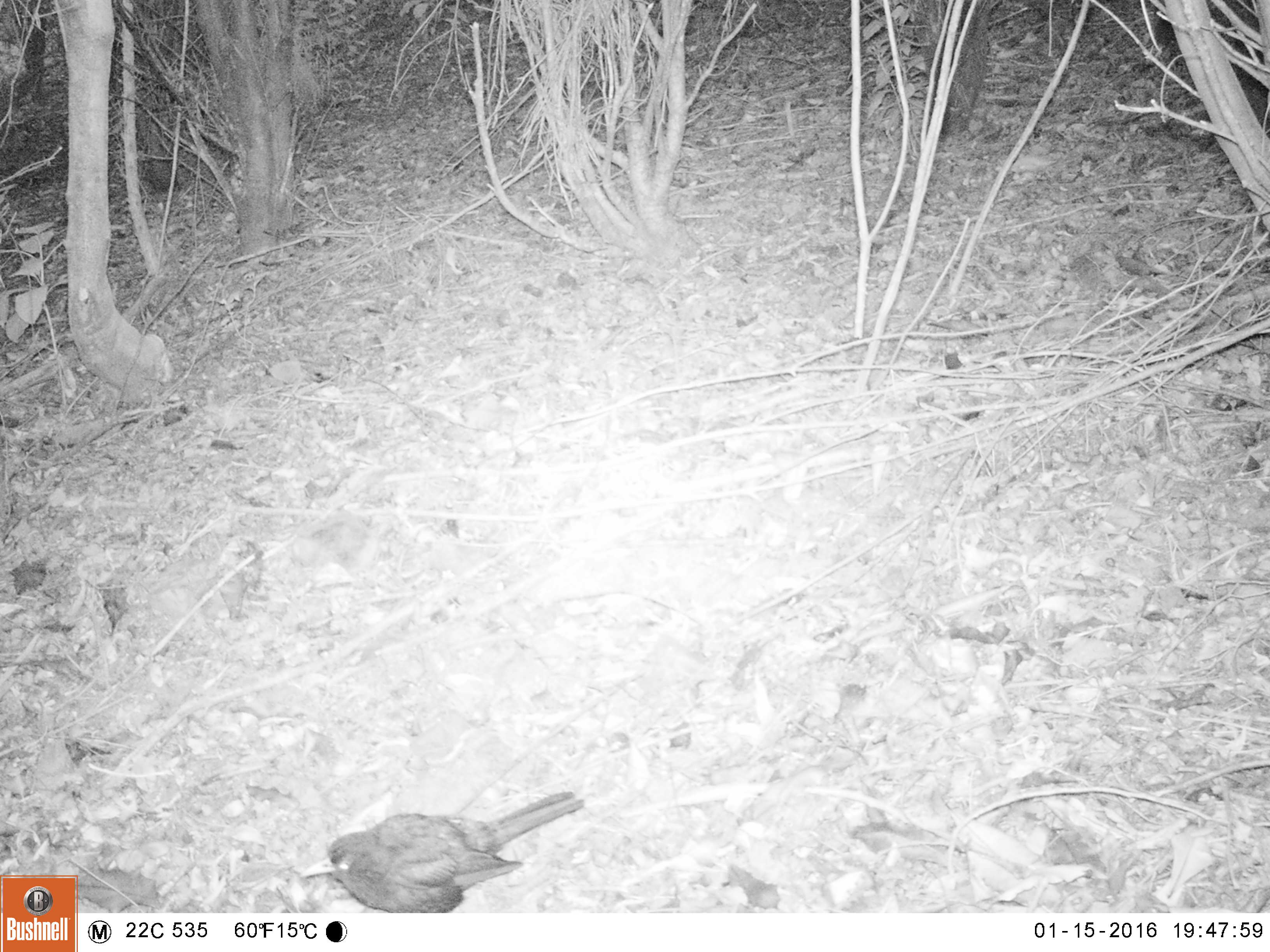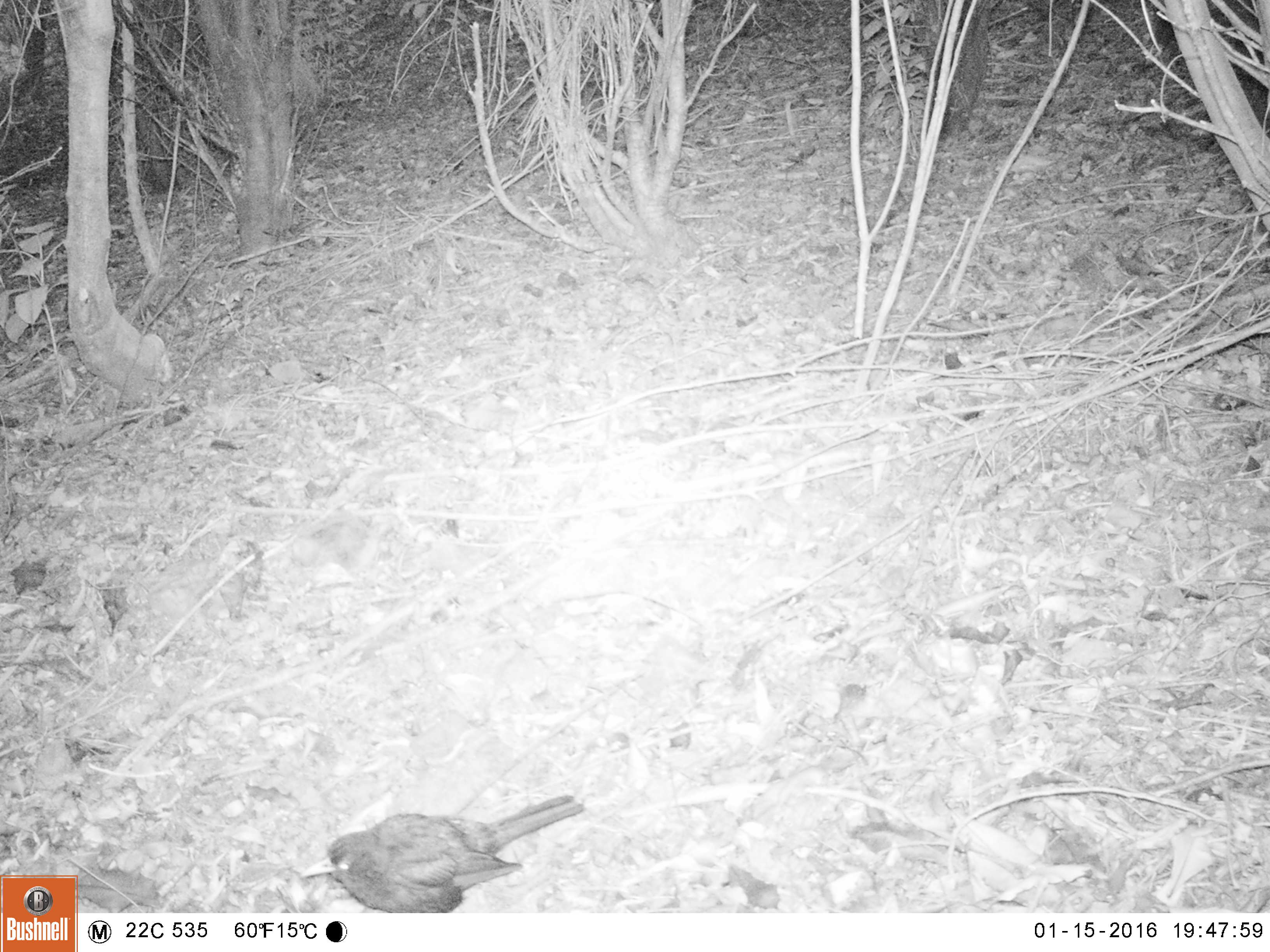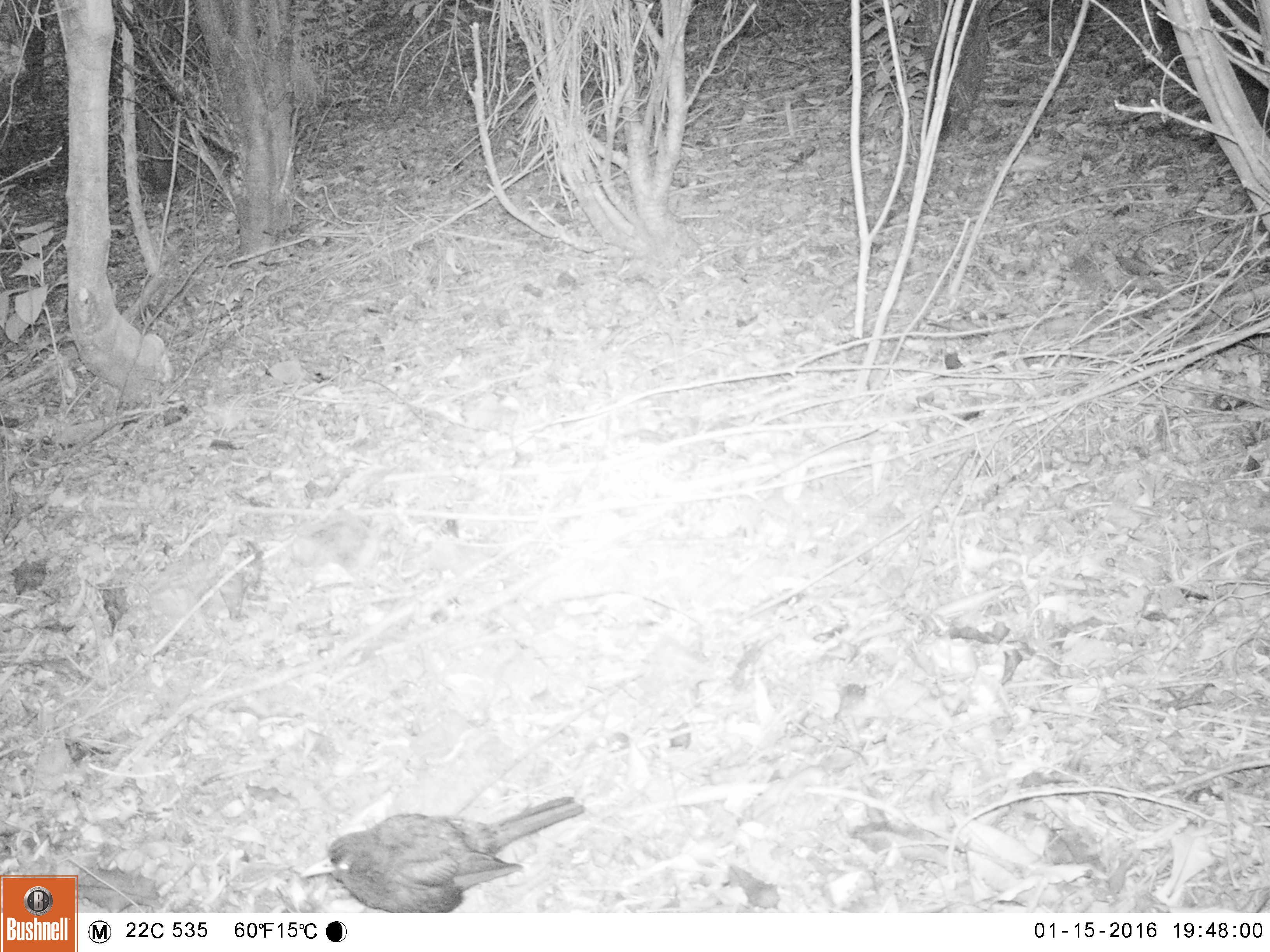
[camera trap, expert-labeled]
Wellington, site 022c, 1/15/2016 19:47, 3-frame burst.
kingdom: Animalia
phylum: Chordata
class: Aves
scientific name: Aves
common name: bird